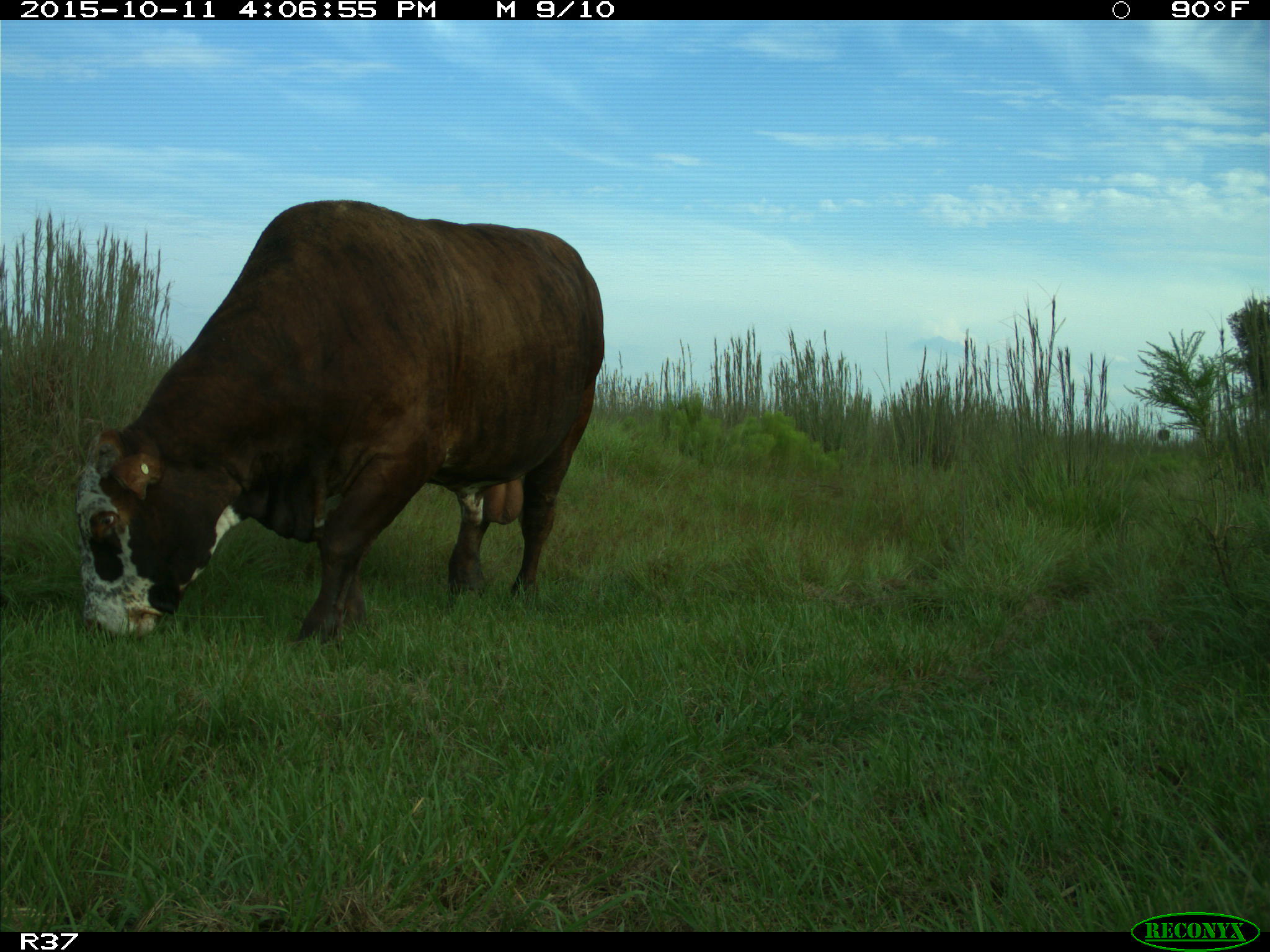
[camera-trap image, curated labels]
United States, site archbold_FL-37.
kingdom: Animalia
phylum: Chordata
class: Mammalia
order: Artiodactyla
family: Bovidae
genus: Bos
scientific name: Bos taurus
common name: domestic cow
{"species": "Bos taurus (domestic cow)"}